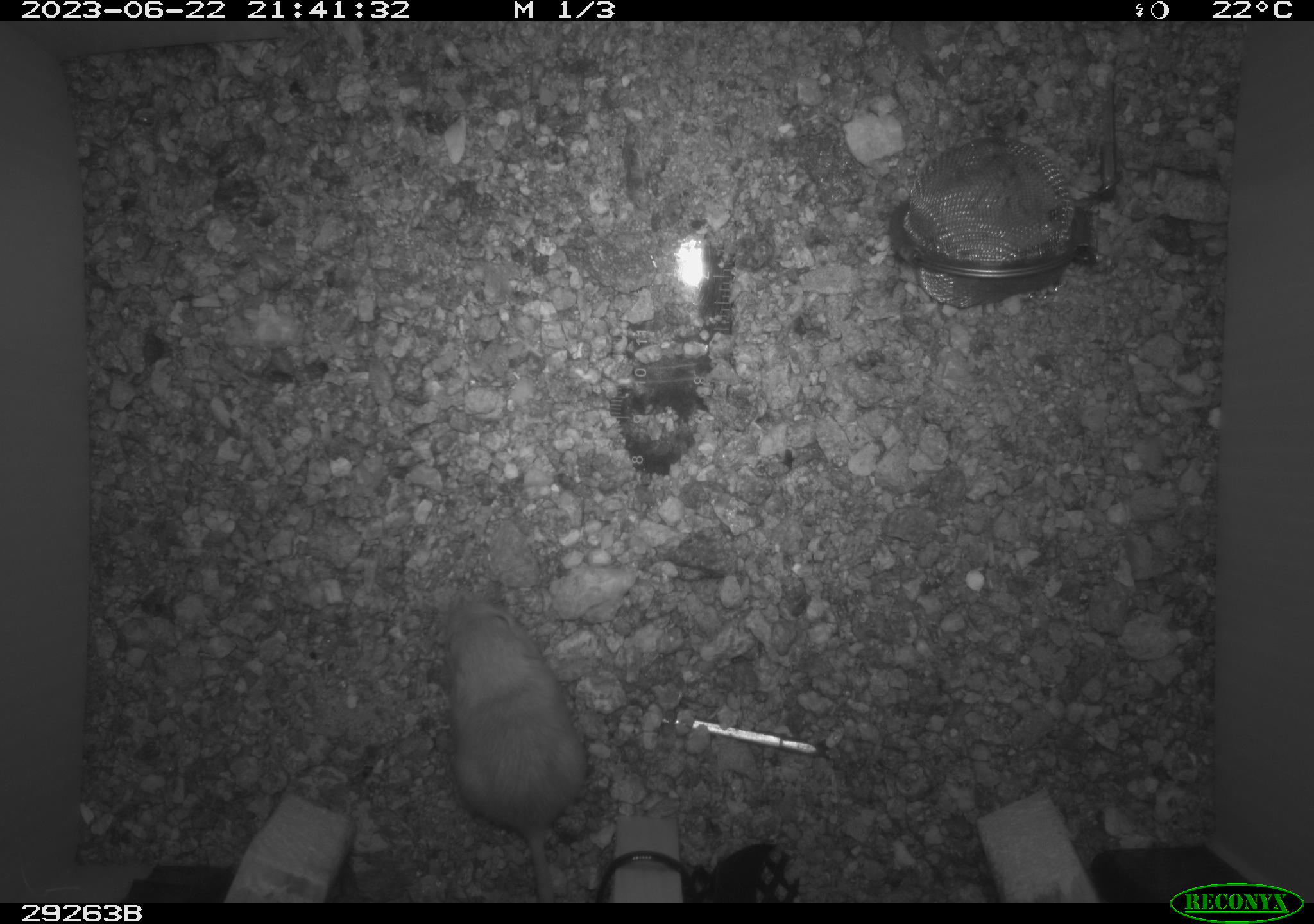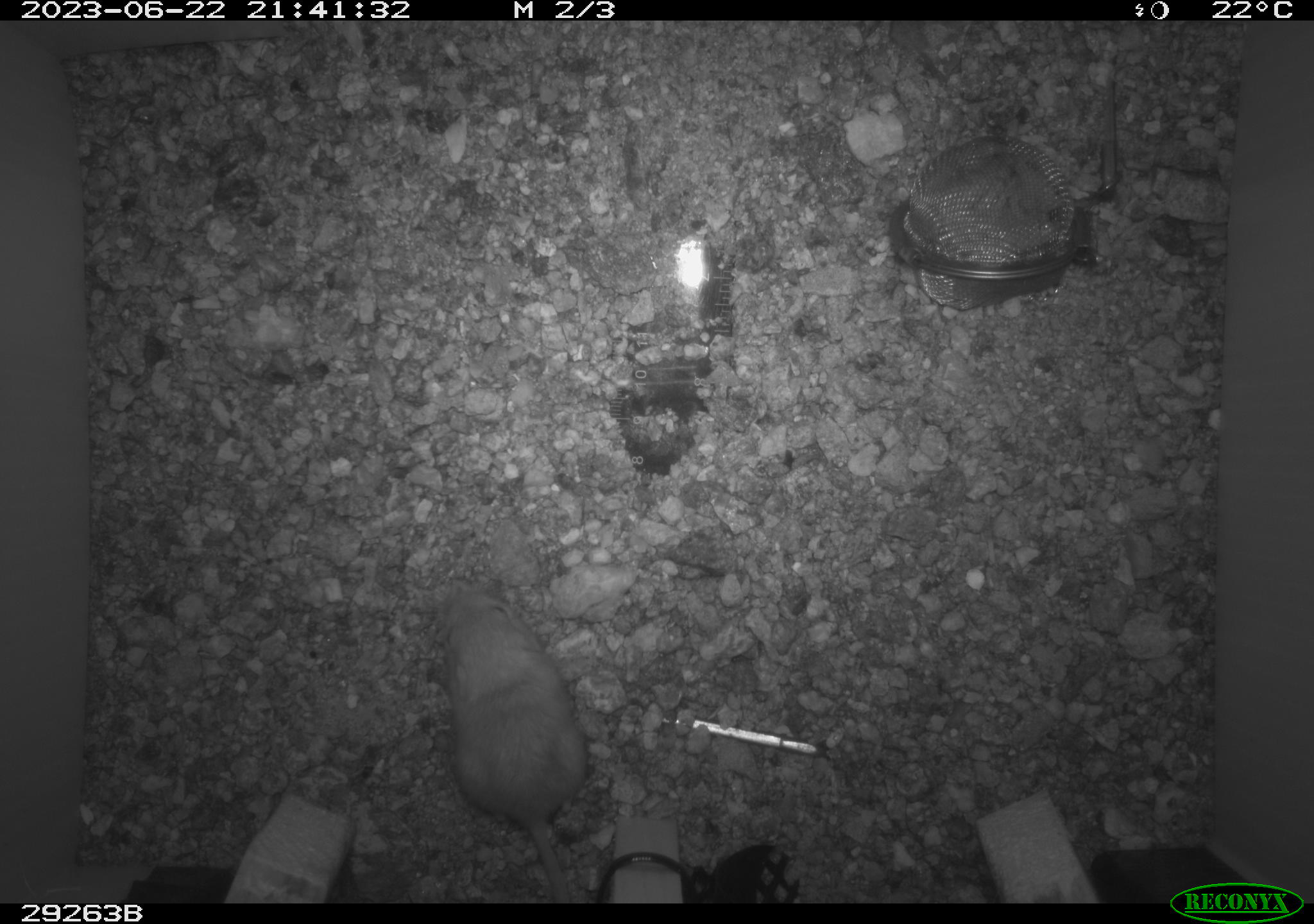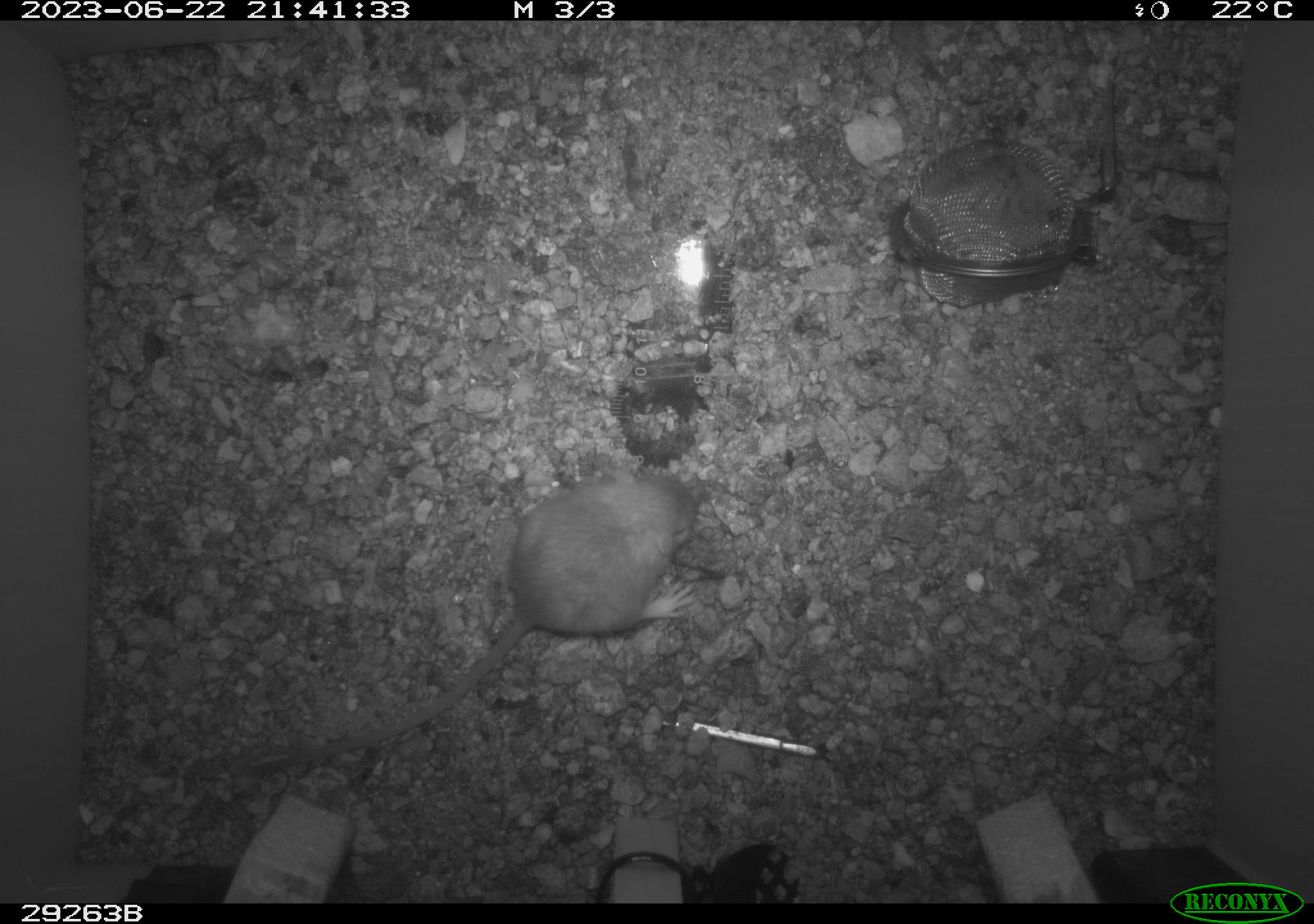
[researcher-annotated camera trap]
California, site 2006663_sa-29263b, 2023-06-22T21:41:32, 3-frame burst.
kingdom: Animalia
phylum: Chordata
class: Mammalia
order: Rodentia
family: Heteromyidae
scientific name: Heteromyidae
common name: kangaroo rats and pocket mice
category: heteromyidae family